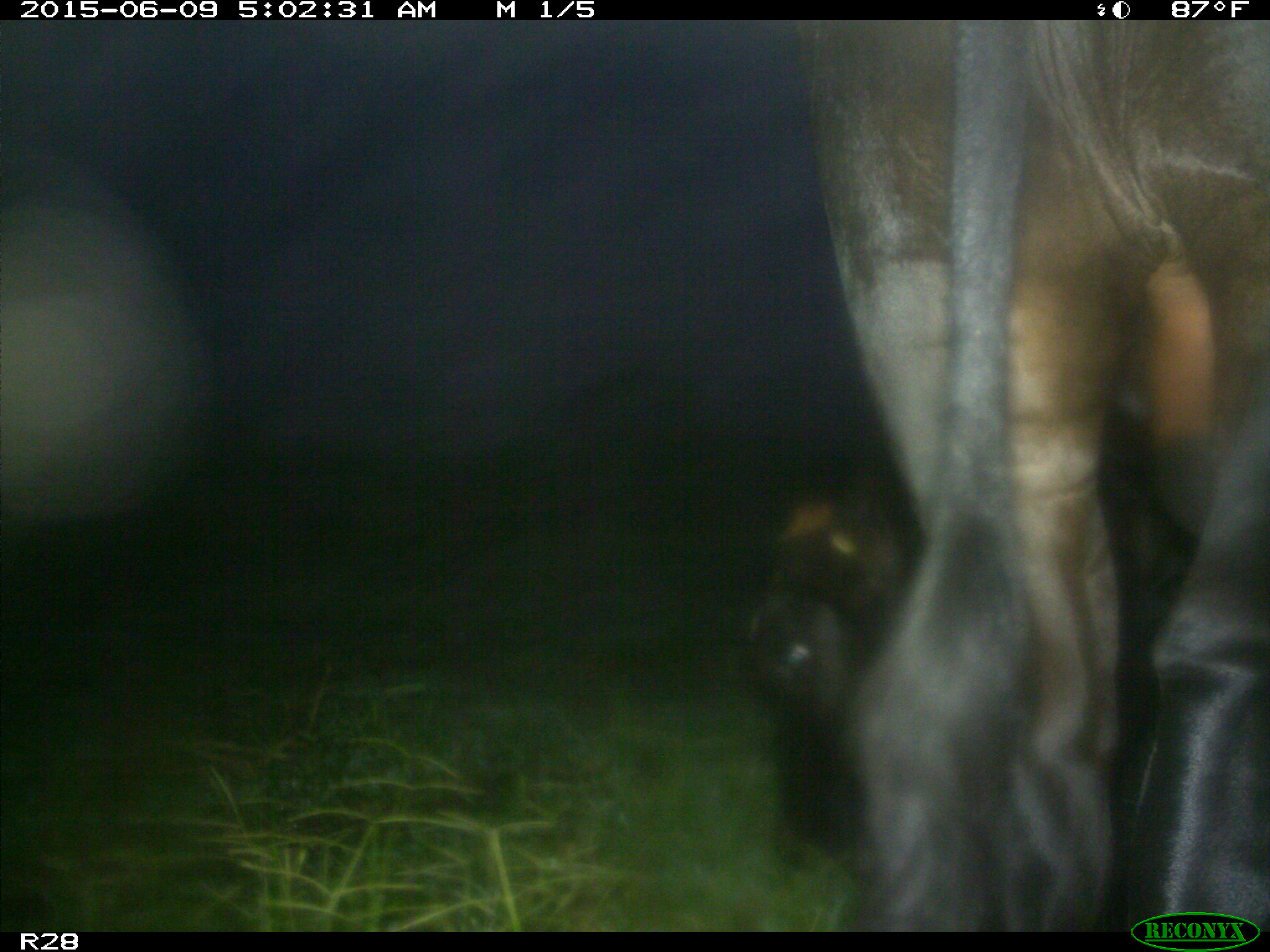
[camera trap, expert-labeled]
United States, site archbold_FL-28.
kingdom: Animalia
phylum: Chordata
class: Mammalia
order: Artiodactyla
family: Bovidae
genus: Bos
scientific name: Bos taurus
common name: domestic cow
Bos taurus (domestic cow).